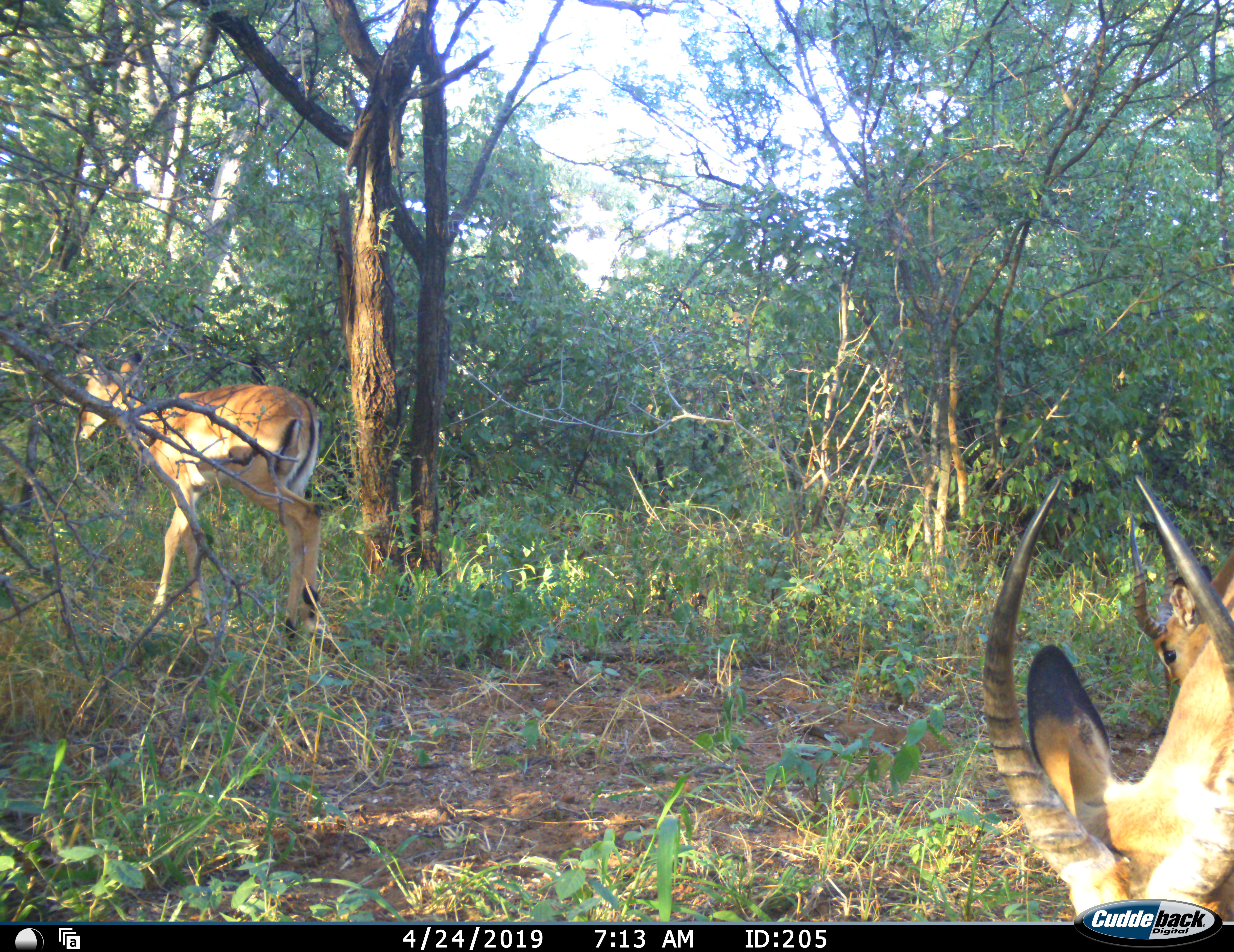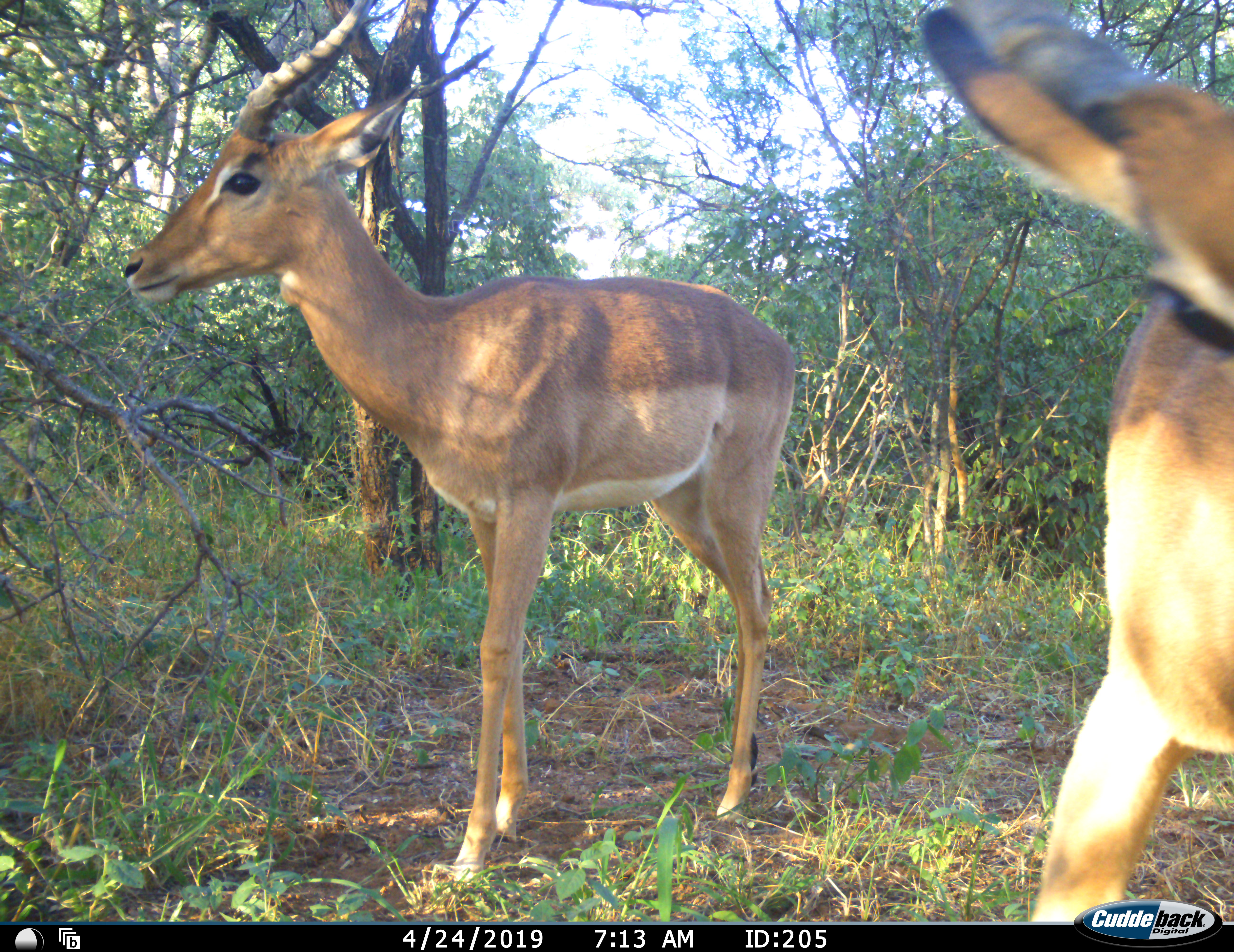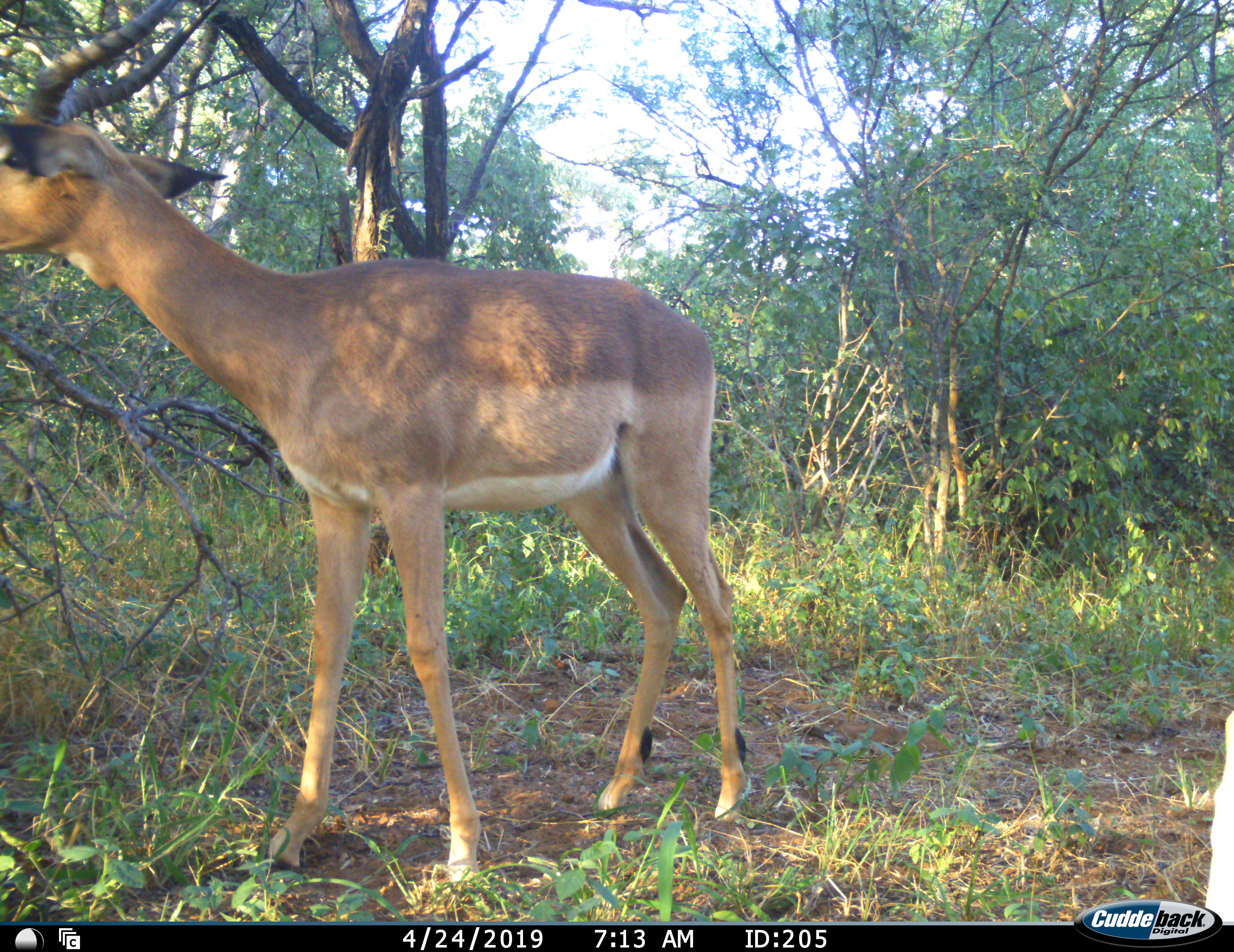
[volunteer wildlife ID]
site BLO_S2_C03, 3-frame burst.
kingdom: Animalia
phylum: Chordata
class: Mammalia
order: Artiodactyla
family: Bovidae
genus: Aepyceros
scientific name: Aepyceros melampus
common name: impala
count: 3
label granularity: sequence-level